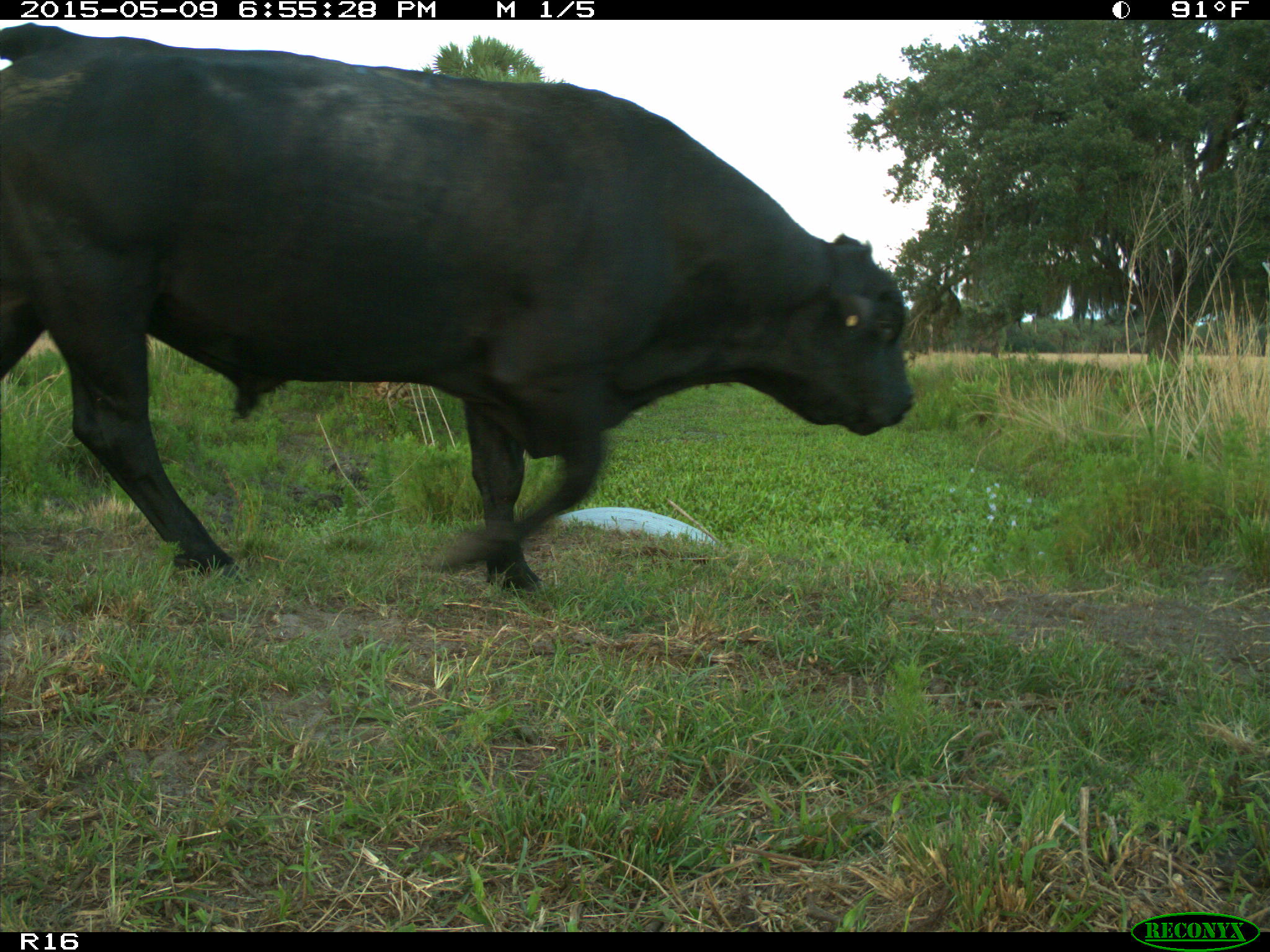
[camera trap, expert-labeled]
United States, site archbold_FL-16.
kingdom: Animalia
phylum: Chordata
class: Mammalia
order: Artiodactyla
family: Bovidae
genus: Bos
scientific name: Bos taurus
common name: domestic cow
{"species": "Bos taurus (domestic cow)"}